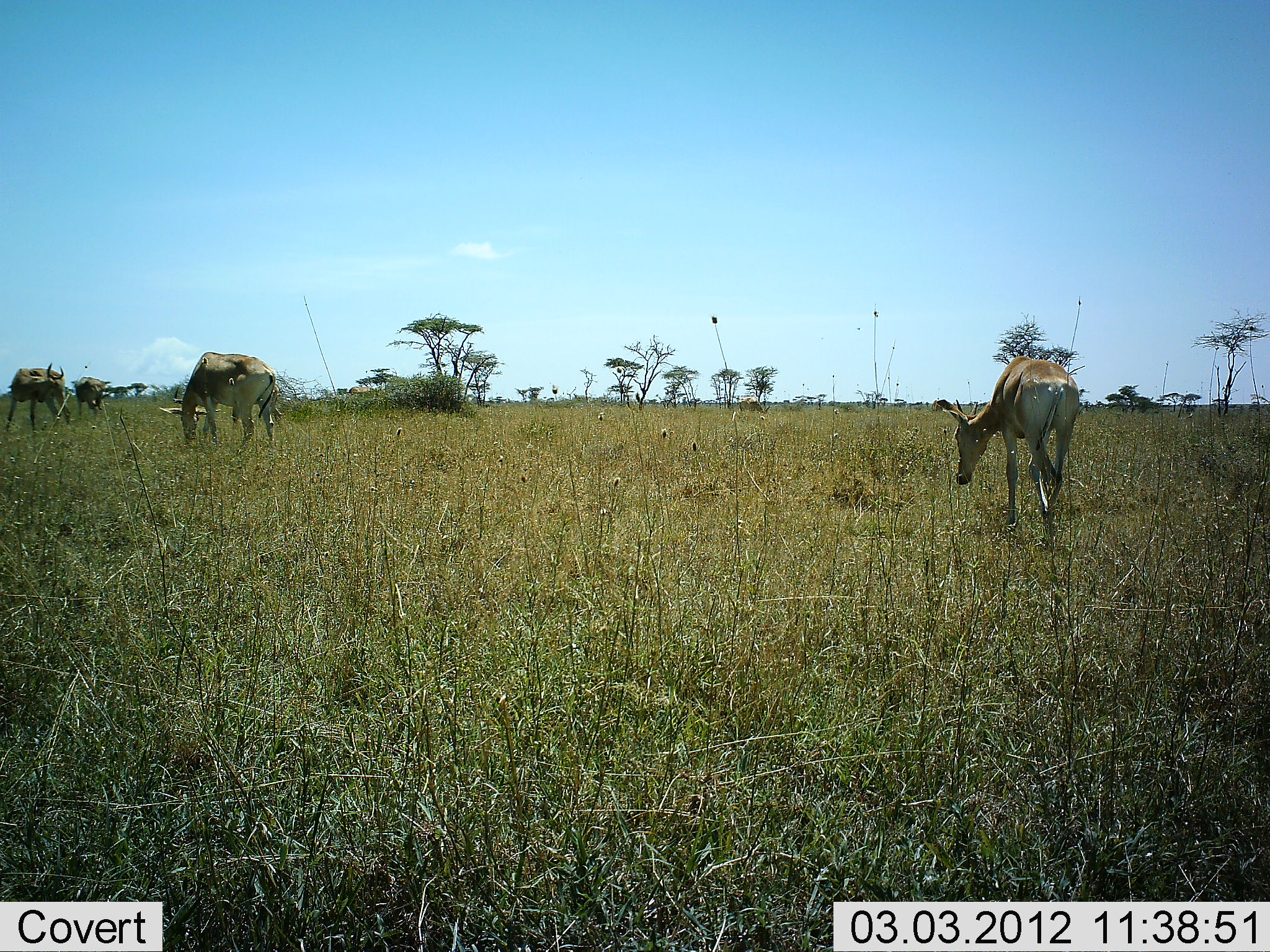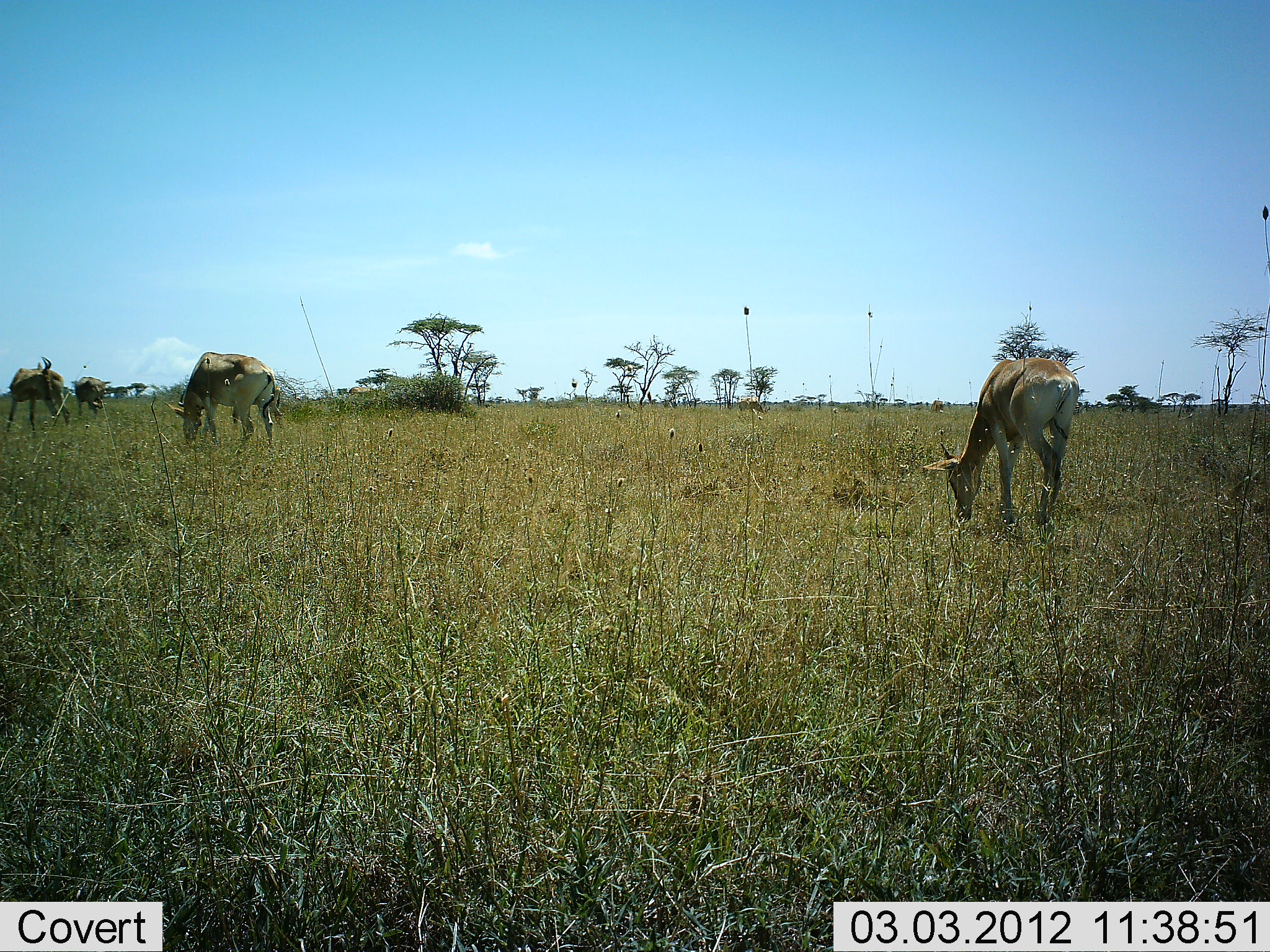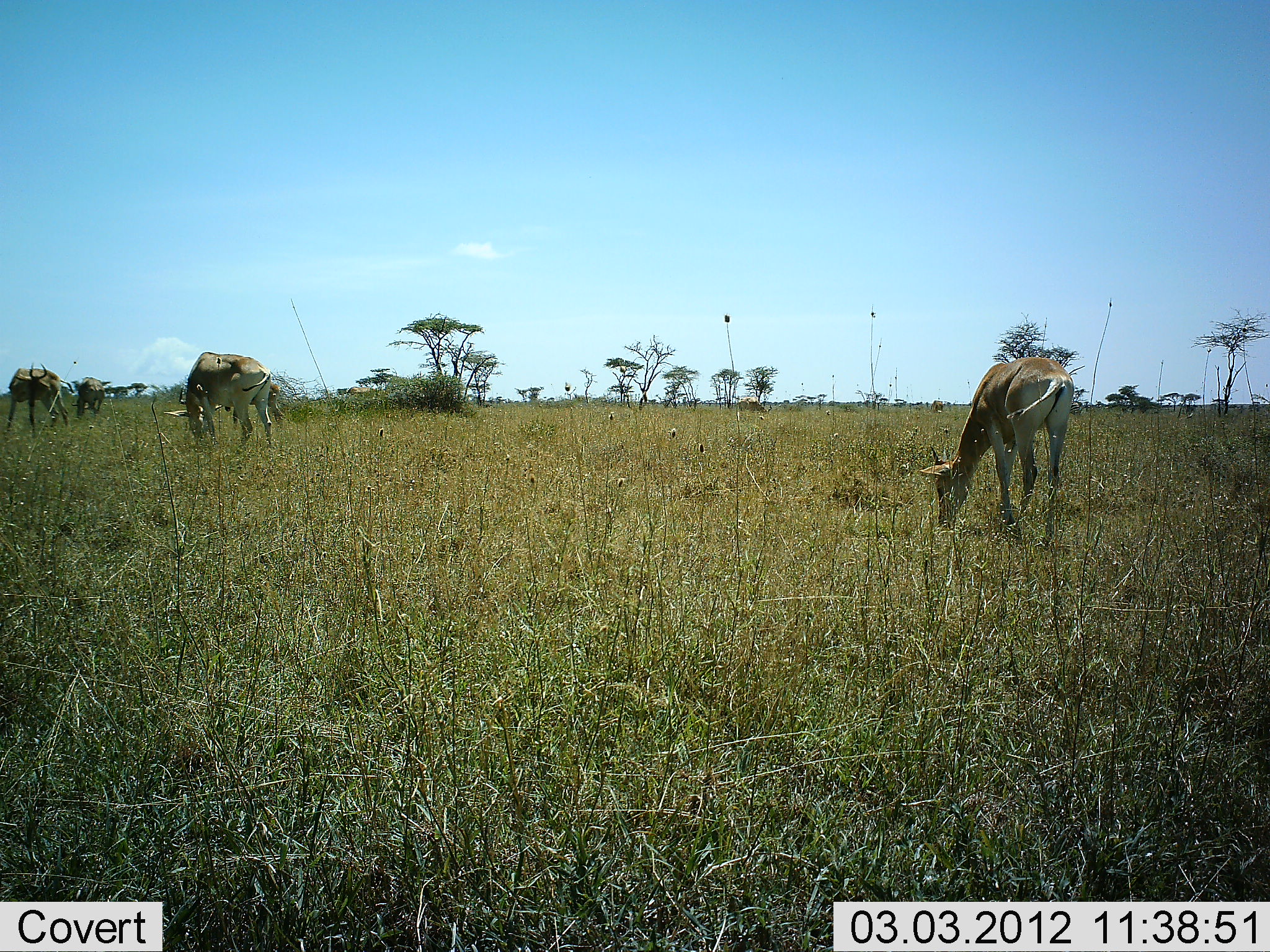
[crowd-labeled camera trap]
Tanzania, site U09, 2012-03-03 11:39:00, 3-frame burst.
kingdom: Animalia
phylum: Chordata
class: Mammalia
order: Artiodactyla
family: Bovidae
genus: Alcelaphus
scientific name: Alcelaphus buselaphus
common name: hartebeest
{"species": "hartebeest (Alcelaphus buselaphus)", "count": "4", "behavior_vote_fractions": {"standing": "57%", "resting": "0%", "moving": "7%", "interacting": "0%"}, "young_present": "14%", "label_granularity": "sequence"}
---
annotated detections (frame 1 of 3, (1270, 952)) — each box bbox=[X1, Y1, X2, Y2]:
animal: bbox=[158, 351, 284, 448]; bbox=[5, 362, 72, 436]; bbox=[70, 376, 112, 418]; bbox=[739, 396, 770, 416]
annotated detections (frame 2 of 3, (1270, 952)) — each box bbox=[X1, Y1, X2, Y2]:
animal: bbox=[921, 356, 1082, 529]; bbox=[164, 351, 281, 449]; bbox=[7, 357, 70, 439]; bbox=[70, 376, 110, 420]; bbox=[738, 396, 772, 416]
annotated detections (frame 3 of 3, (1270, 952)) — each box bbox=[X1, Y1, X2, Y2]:
animal: bbox=[919, 353, 1079, 547]; bbox=[163, 350, 273, 448]; bbox=[3, 362, 74, 438]; bbox=[71, 376, 112, 422]; bbox=[259, 382, 286, 423]; bbox=[738, 394, 772, 416]